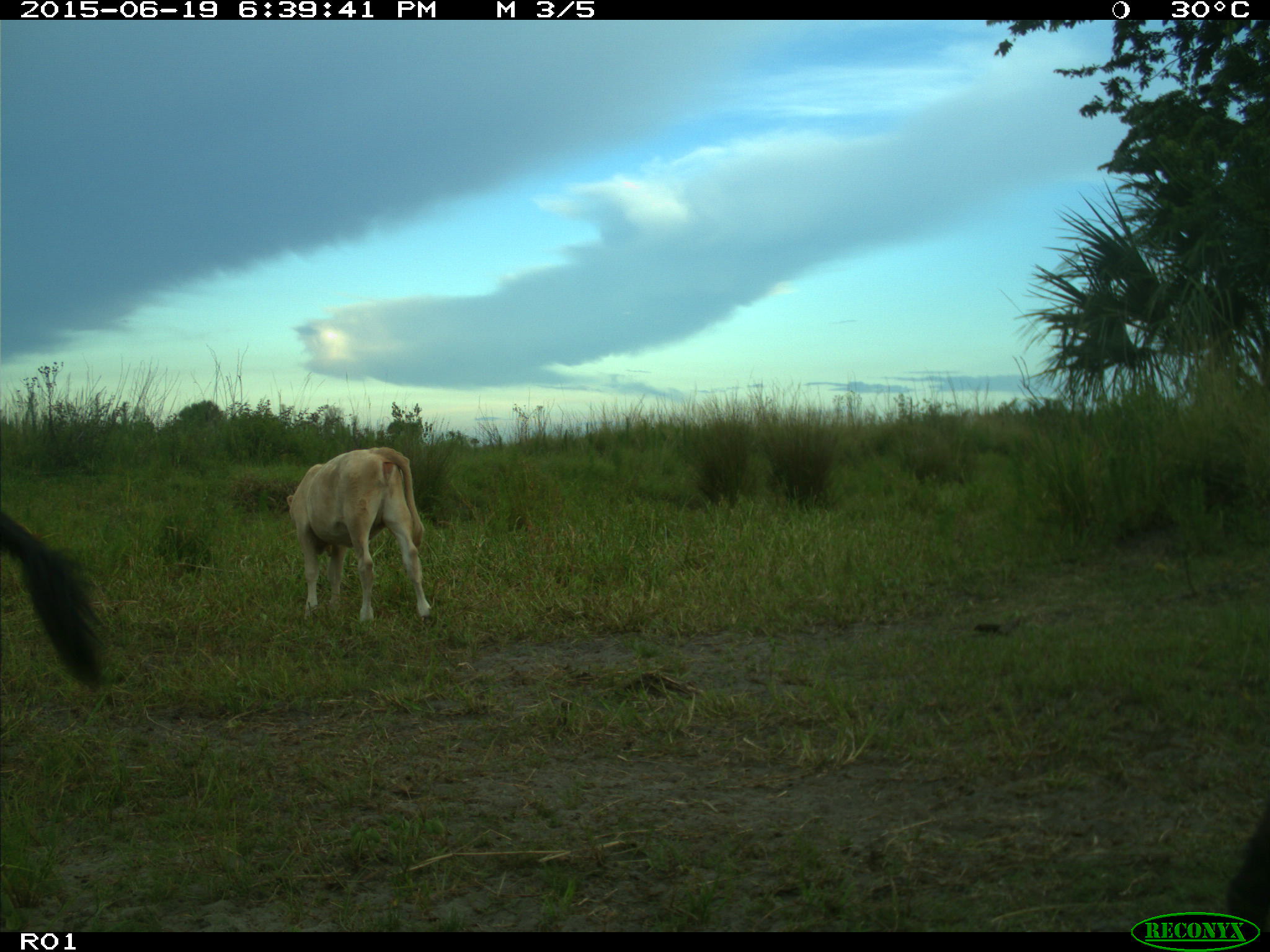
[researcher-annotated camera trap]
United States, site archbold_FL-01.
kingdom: Animalia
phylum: Chordata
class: Mammalia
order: Artiodactyla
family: Bovidae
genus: Bos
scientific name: Bos taurus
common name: domestic cow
Bos taurus (domestic cow).